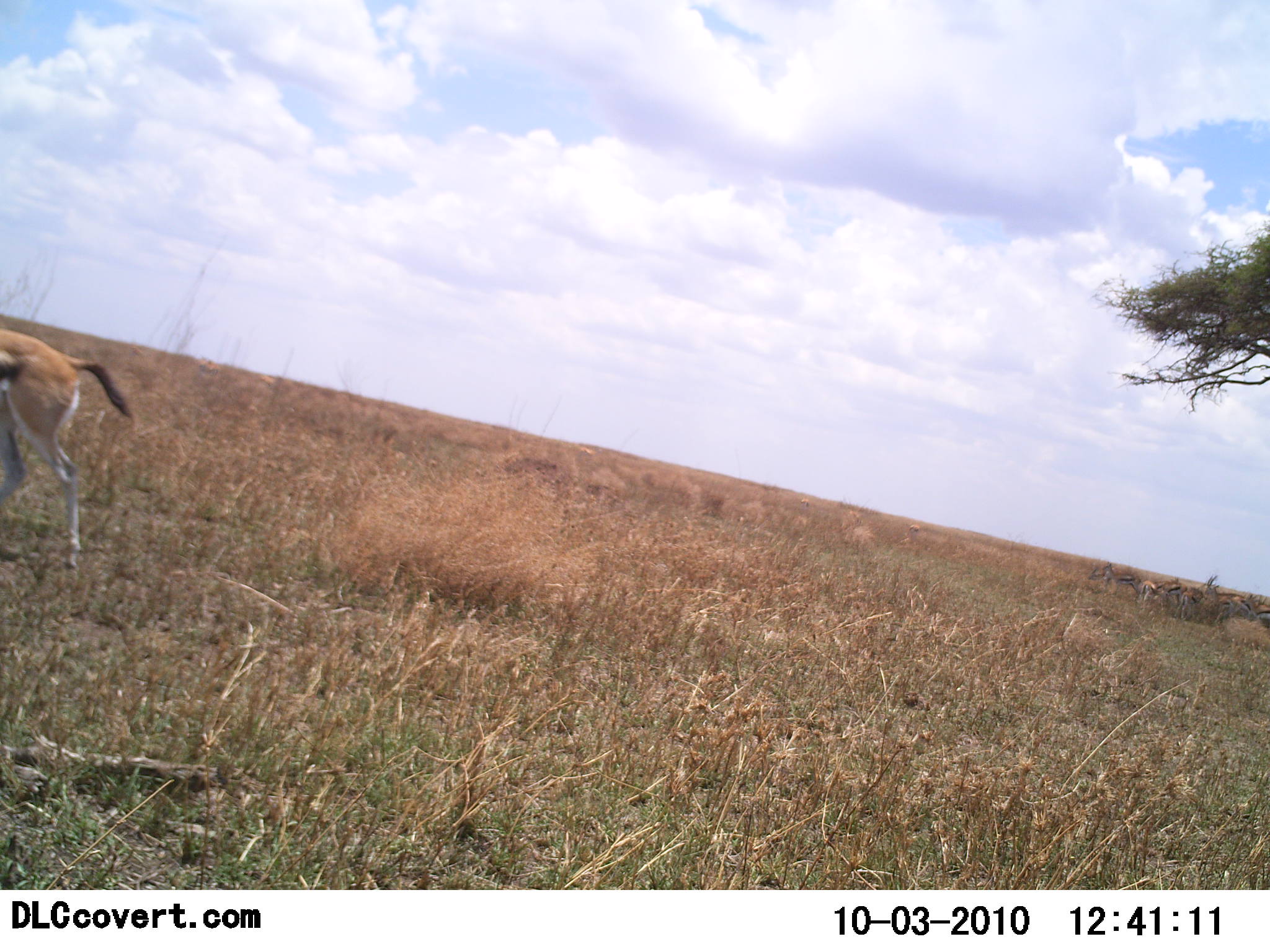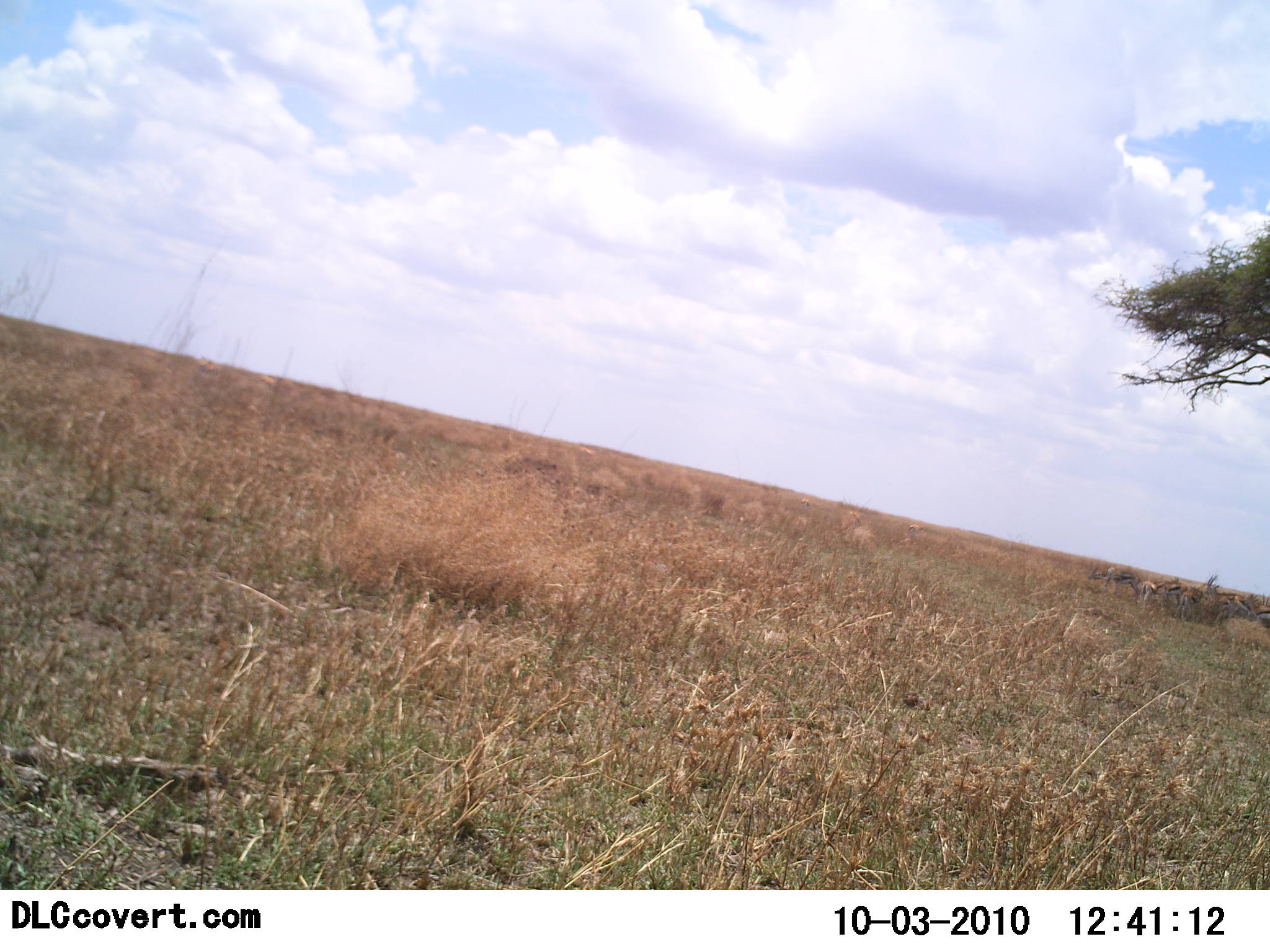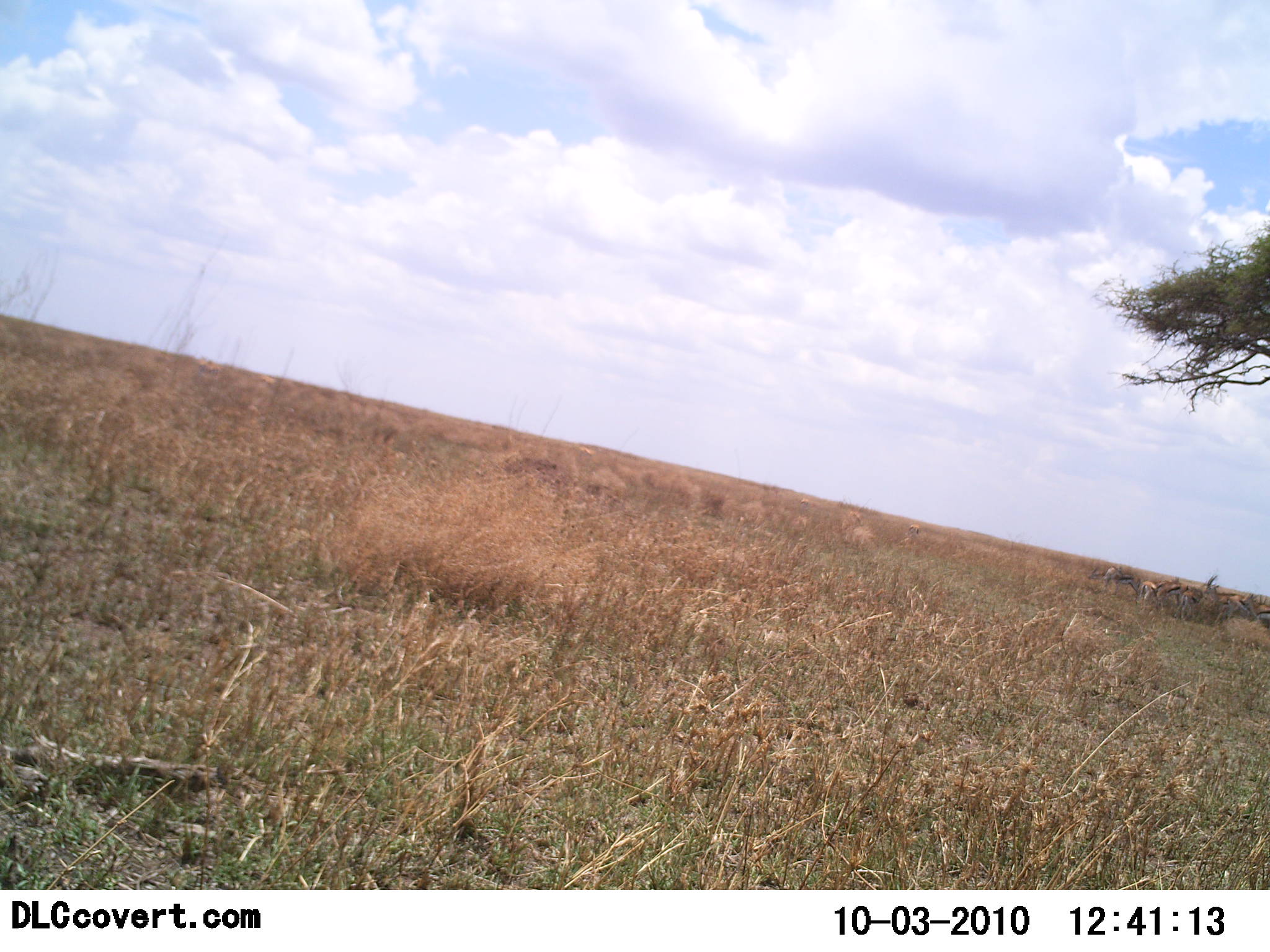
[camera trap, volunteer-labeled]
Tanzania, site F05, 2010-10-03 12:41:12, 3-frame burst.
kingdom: Animalia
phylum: Chordata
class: Mammalia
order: Artiodactyla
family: Bovidae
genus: Eudorcas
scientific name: Eudorcas thomsonii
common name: thomson's gazelle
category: gazellethomsons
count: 1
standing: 21%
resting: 0%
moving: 93%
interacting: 0%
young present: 0%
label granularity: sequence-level